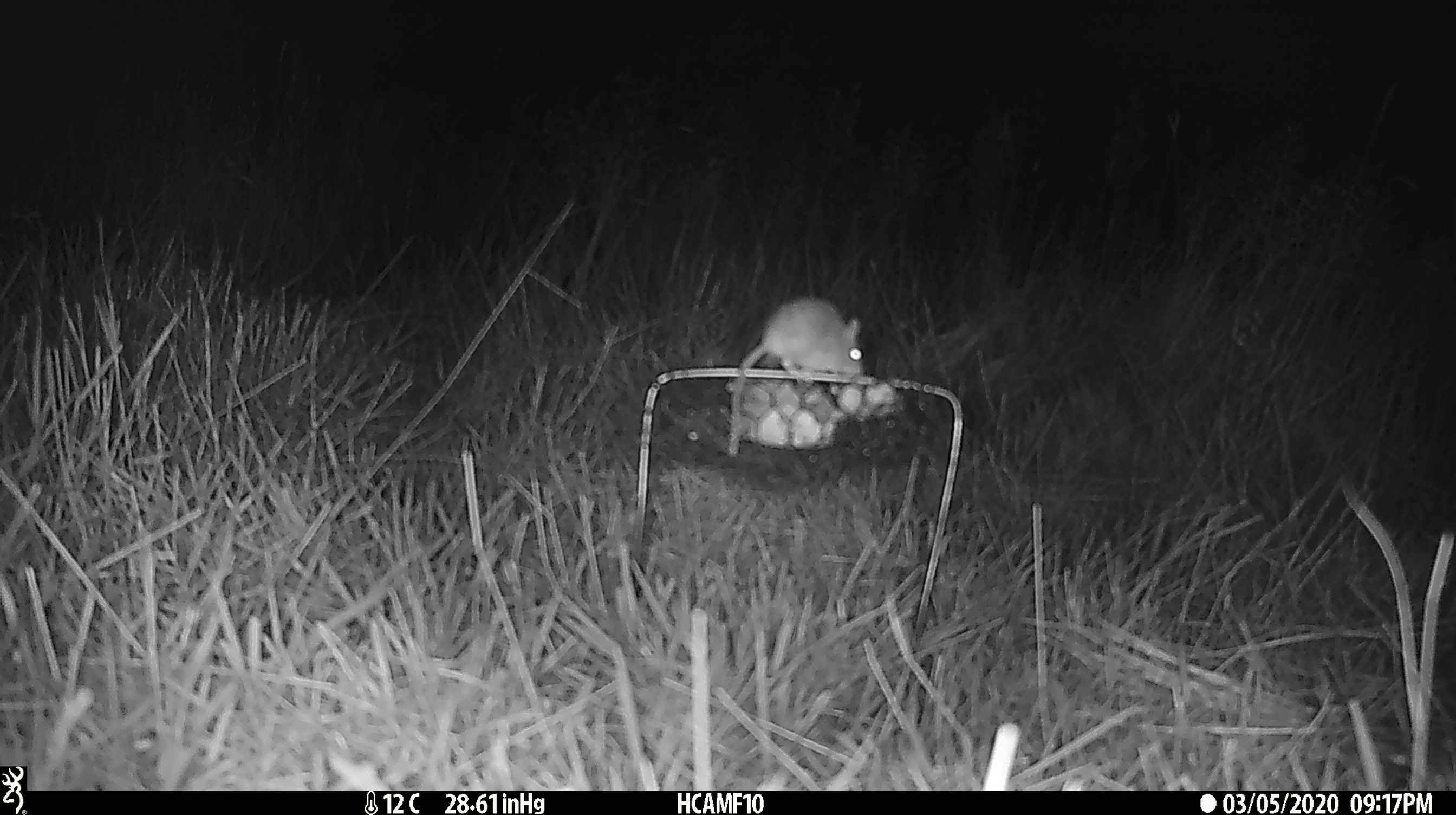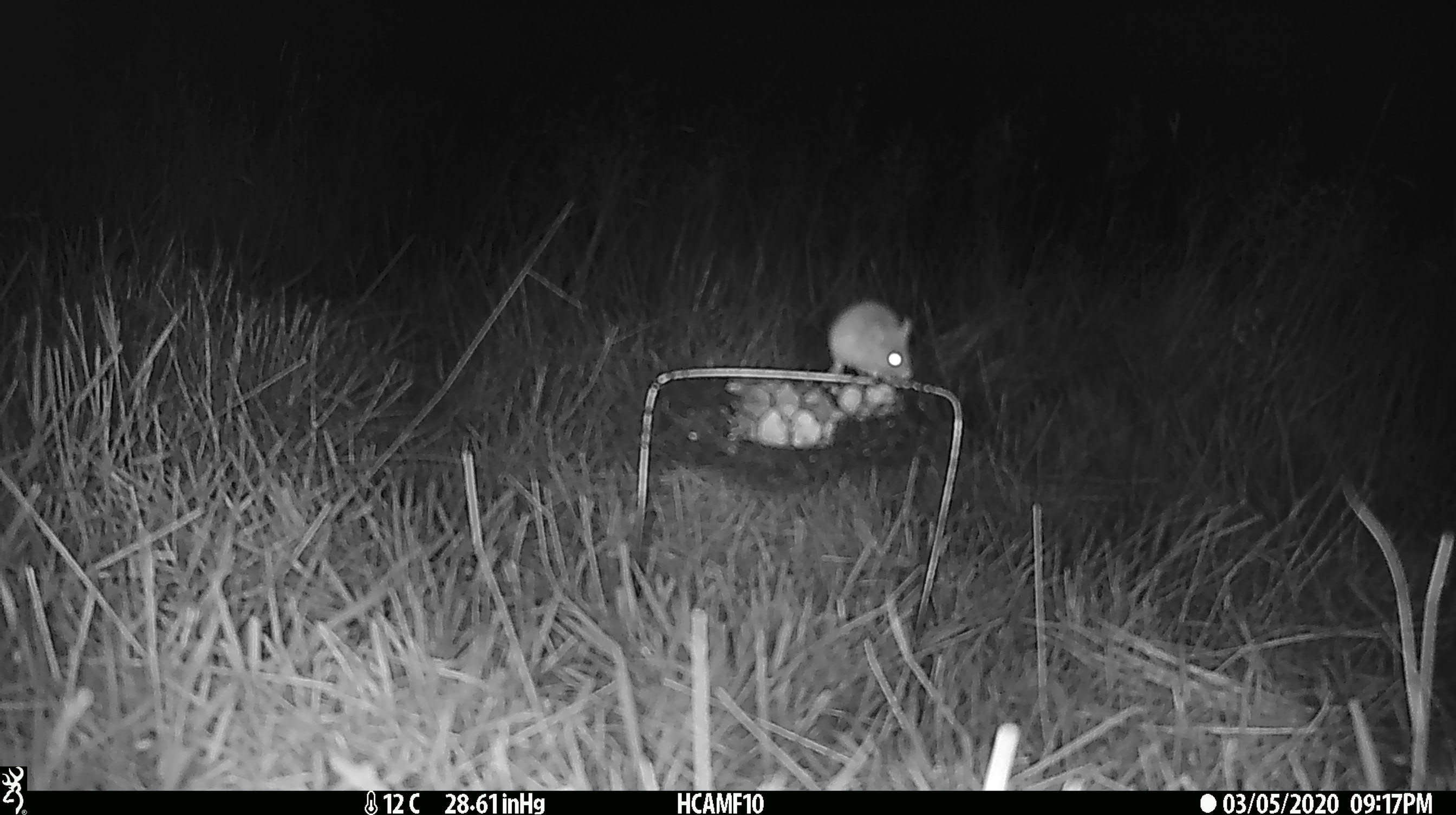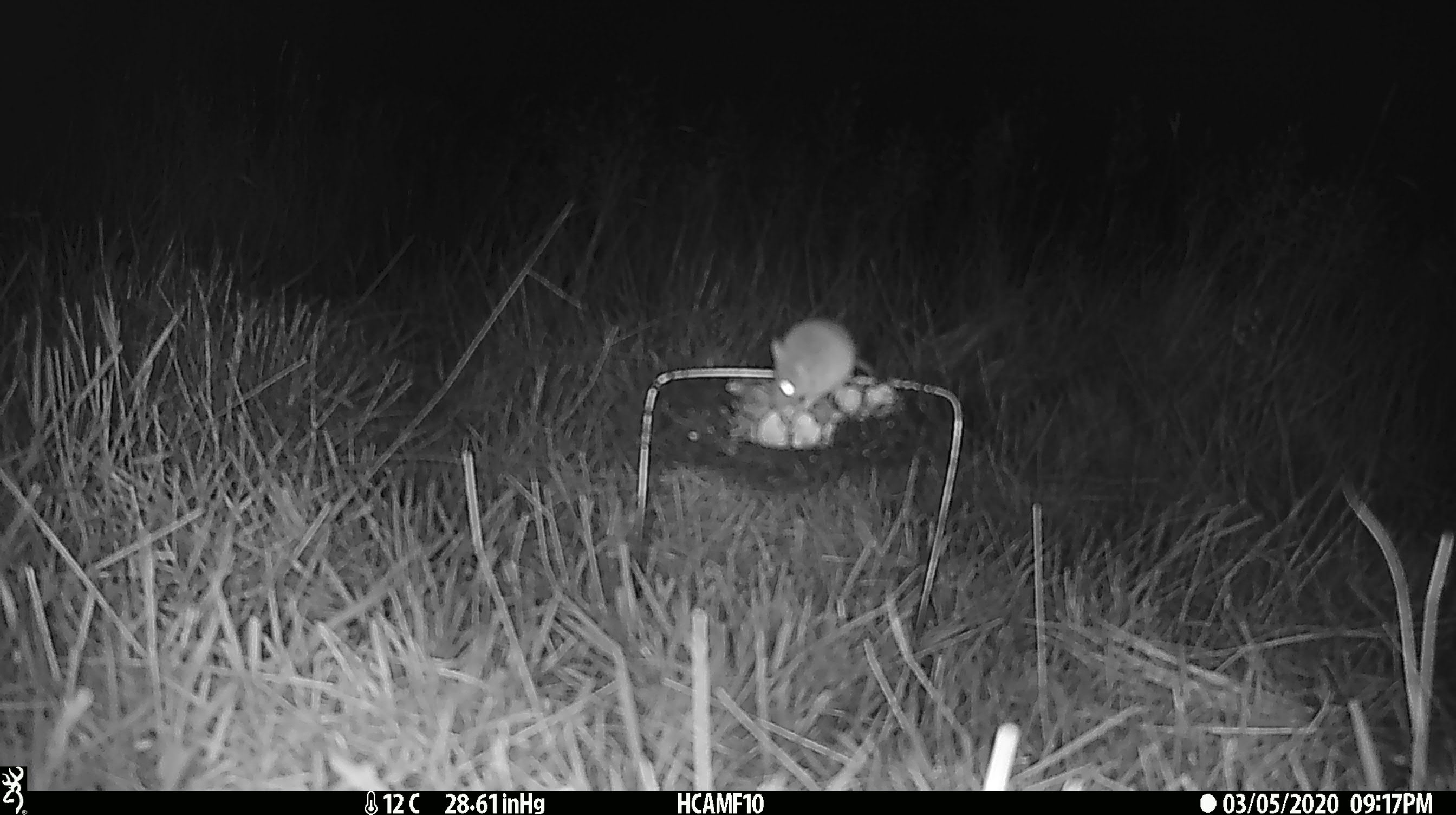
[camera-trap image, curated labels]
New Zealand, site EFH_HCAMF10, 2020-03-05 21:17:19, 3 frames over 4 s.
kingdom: Animalia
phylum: Chordata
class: Mammalia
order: Rodentia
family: Muridae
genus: Mus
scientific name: Mus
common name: mouse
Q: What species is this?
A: Mouse (Mus).